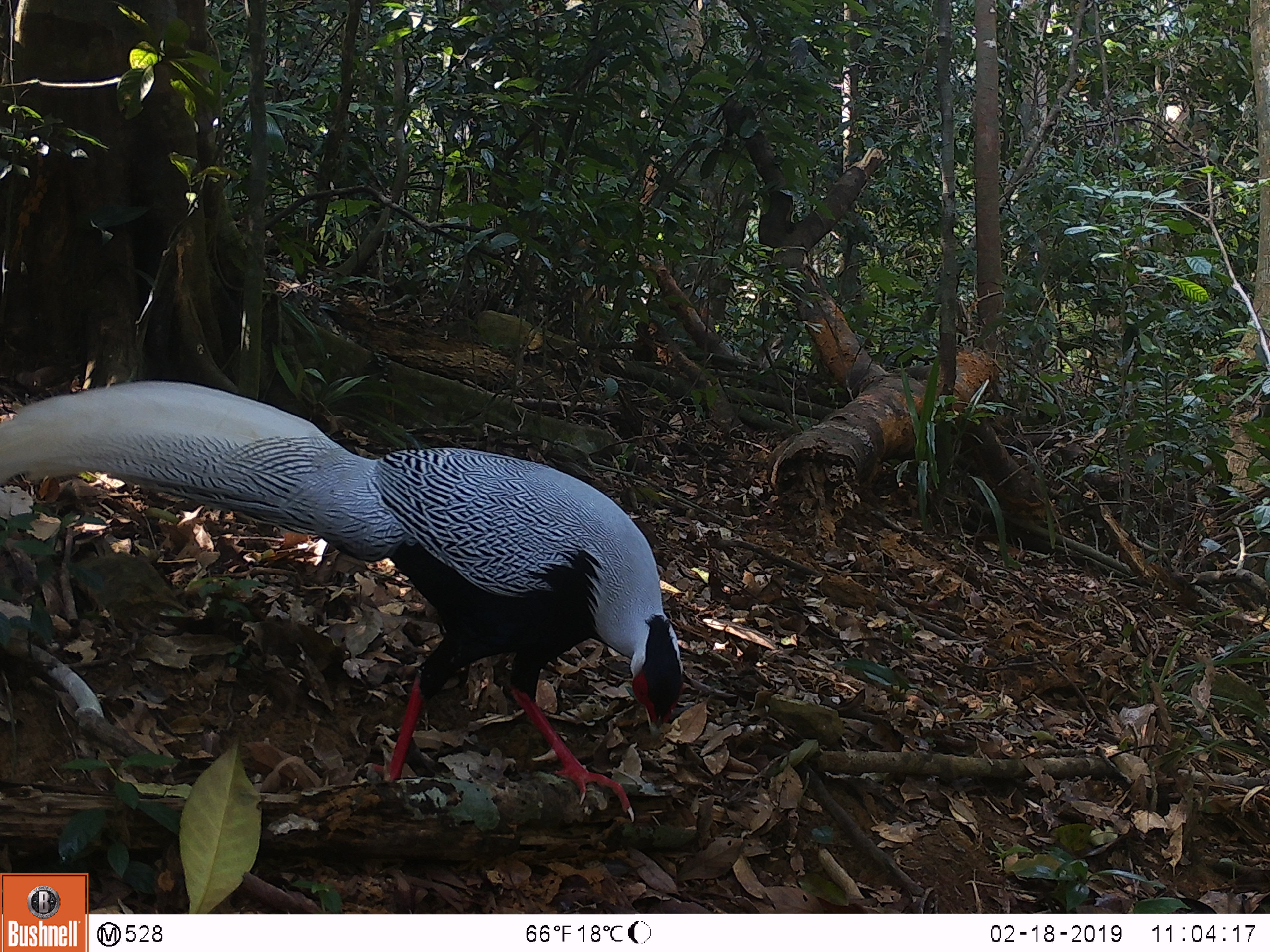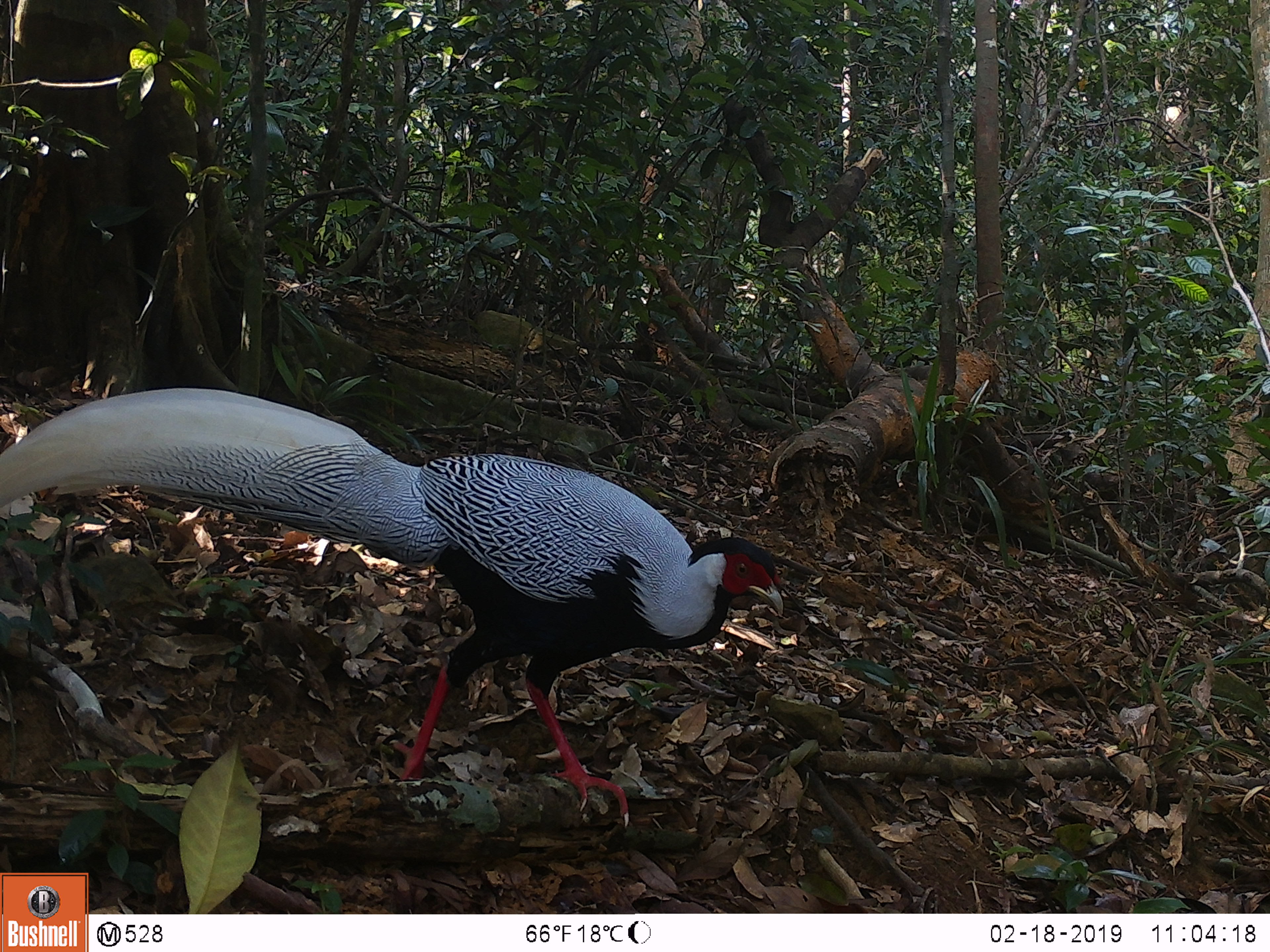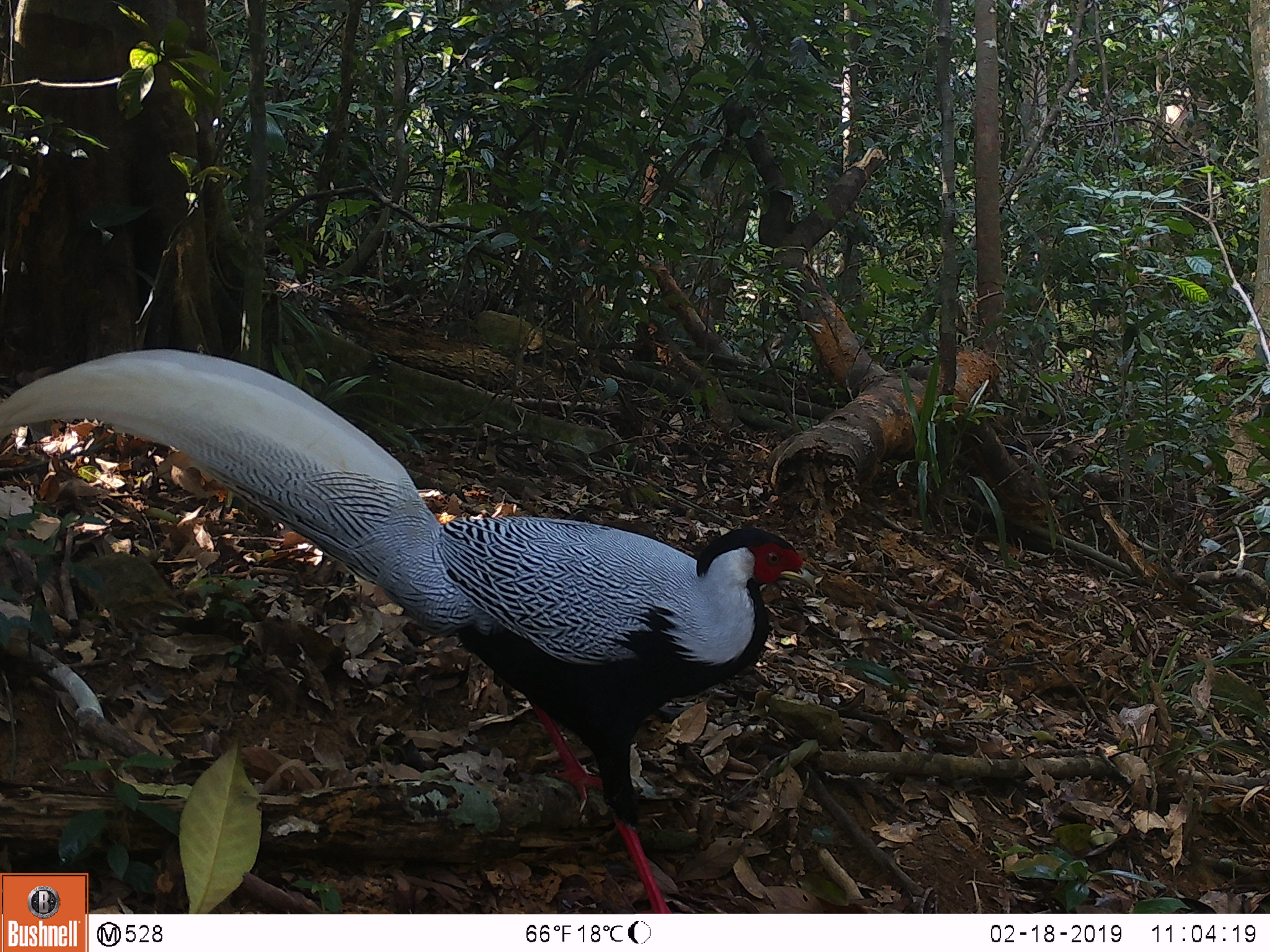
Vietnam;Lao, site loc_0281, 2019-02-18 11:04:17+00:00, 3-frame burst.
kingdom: Animalia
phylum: Chordata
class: Aves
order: Galliformes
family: Phasianidae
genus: Lophura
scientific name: Lophura nycthemera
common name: silver pheasant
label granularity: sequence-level